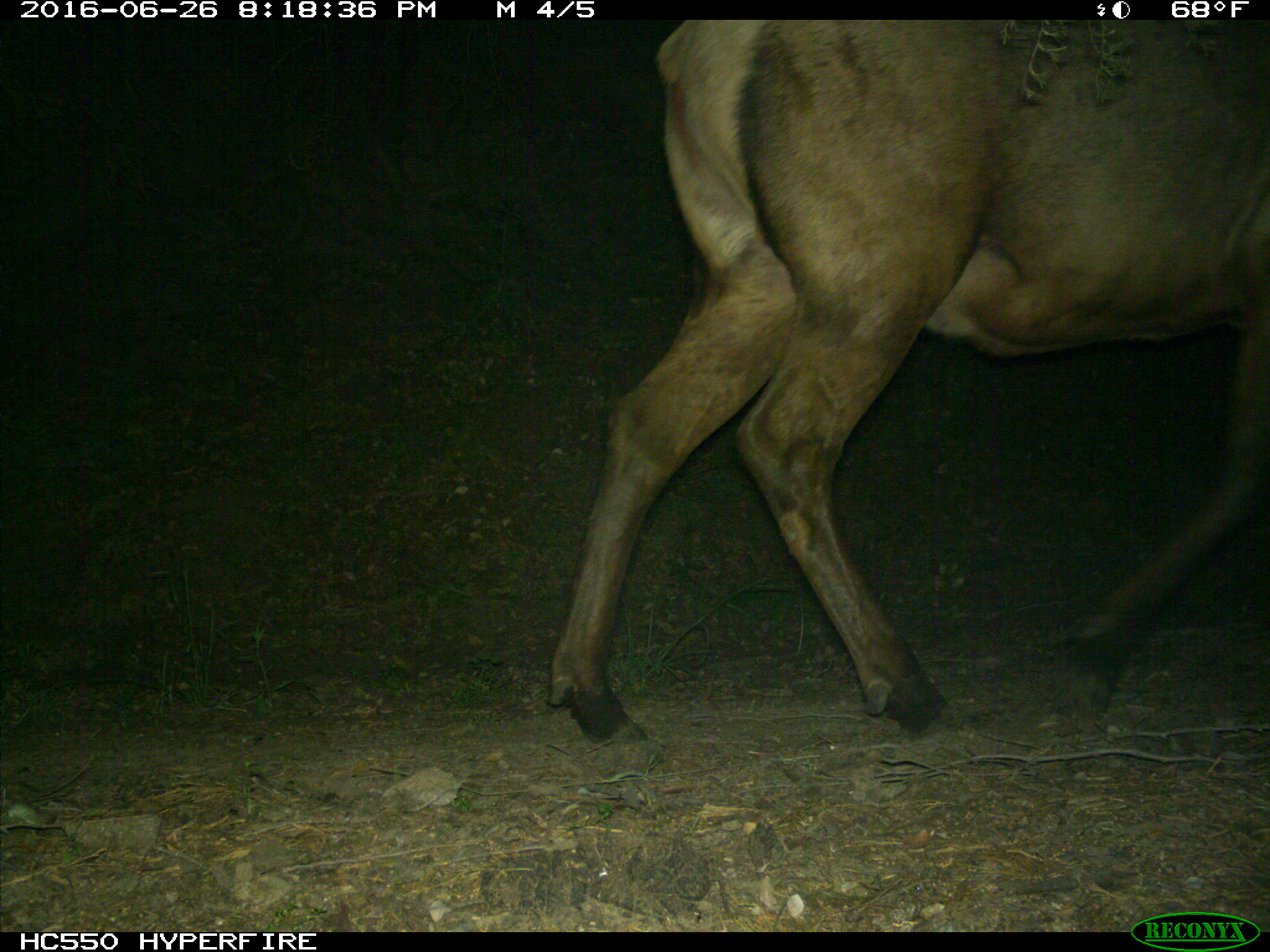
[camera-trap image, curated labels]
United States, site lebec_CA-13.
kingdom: Animalia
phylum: Chordata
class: Mammalia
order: Artiodactyla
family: Cervidae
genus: Cervus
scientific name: Cervus canadensis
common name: elk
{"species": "Cervus canadensis (elk)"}